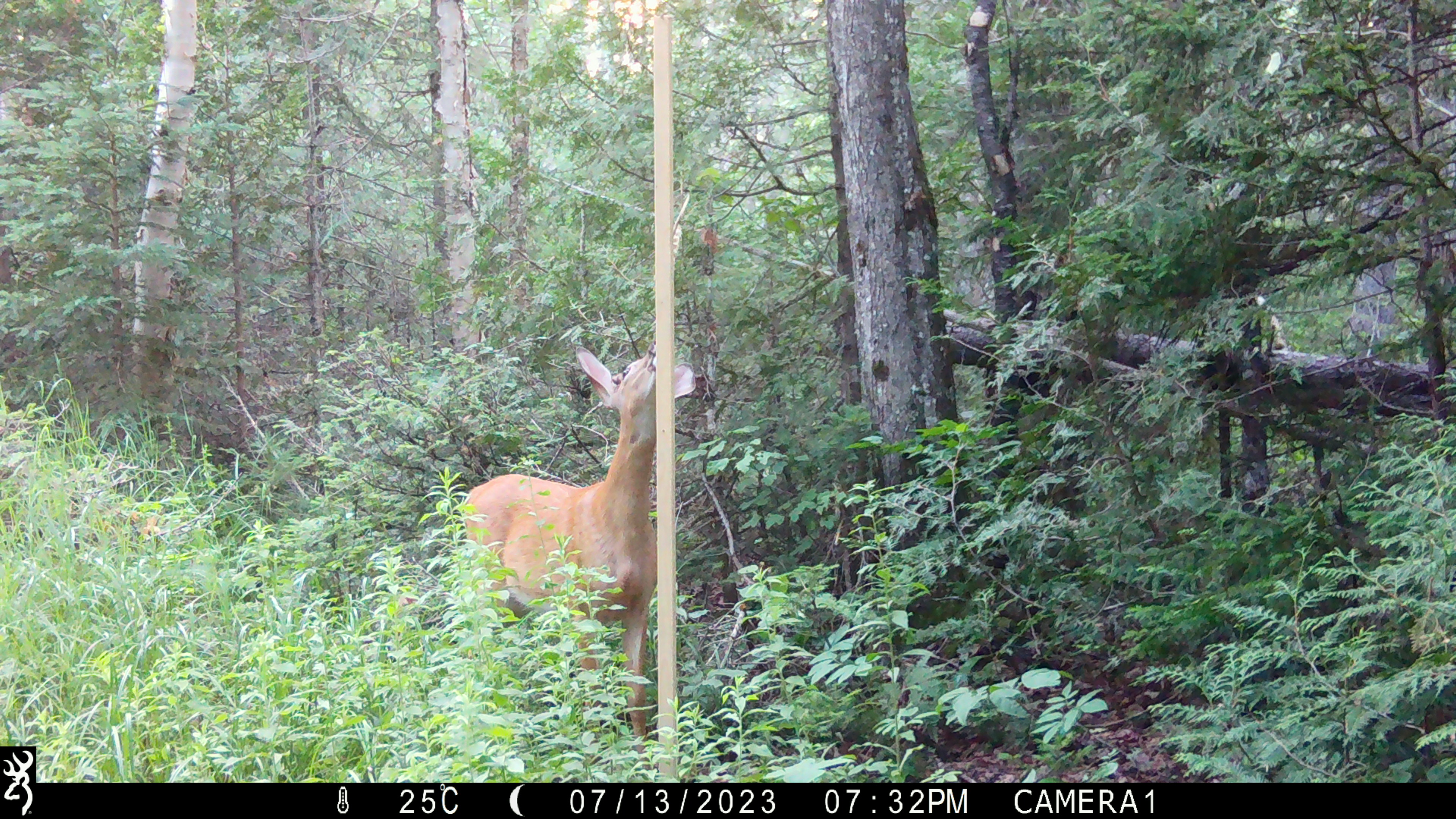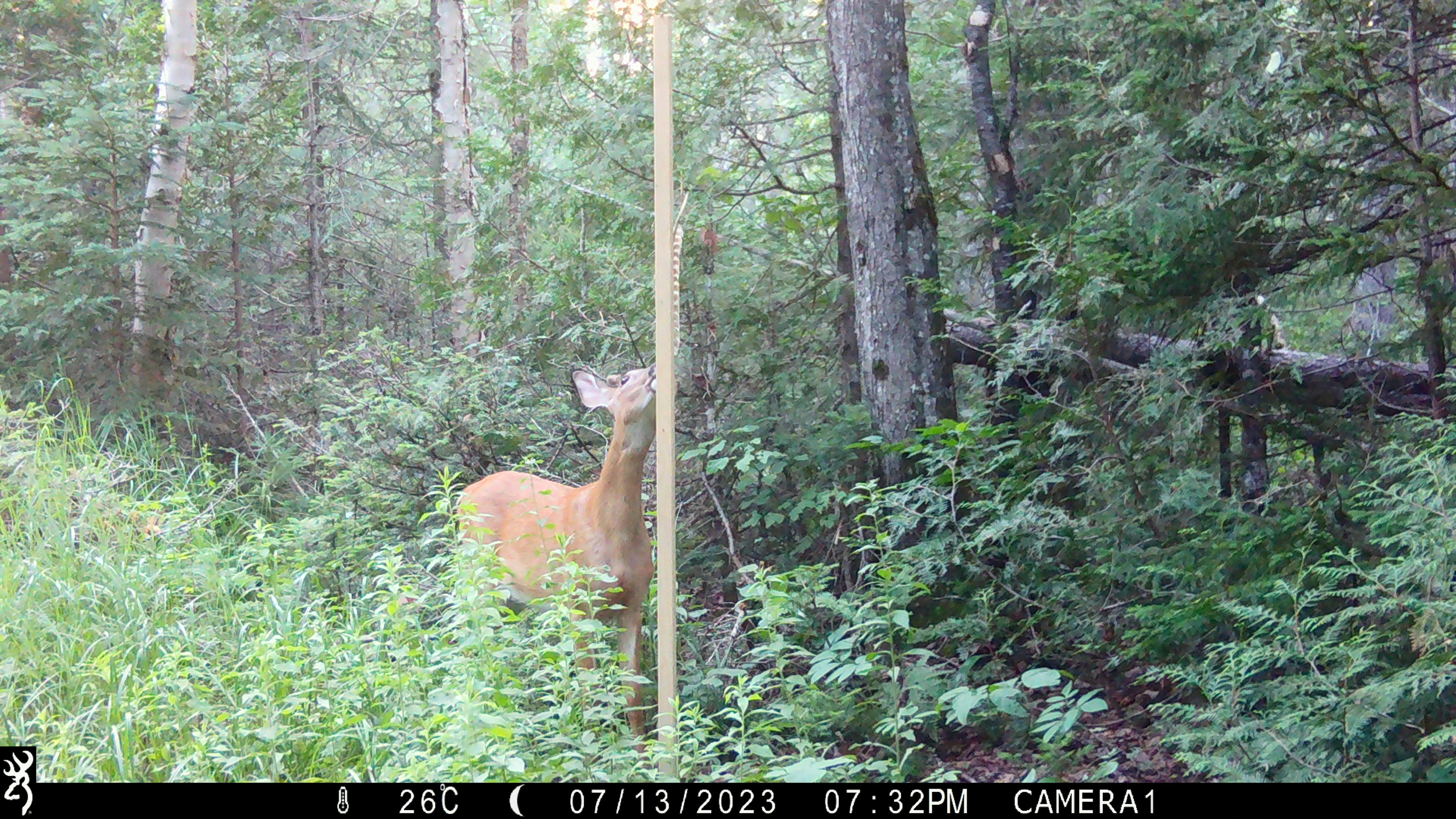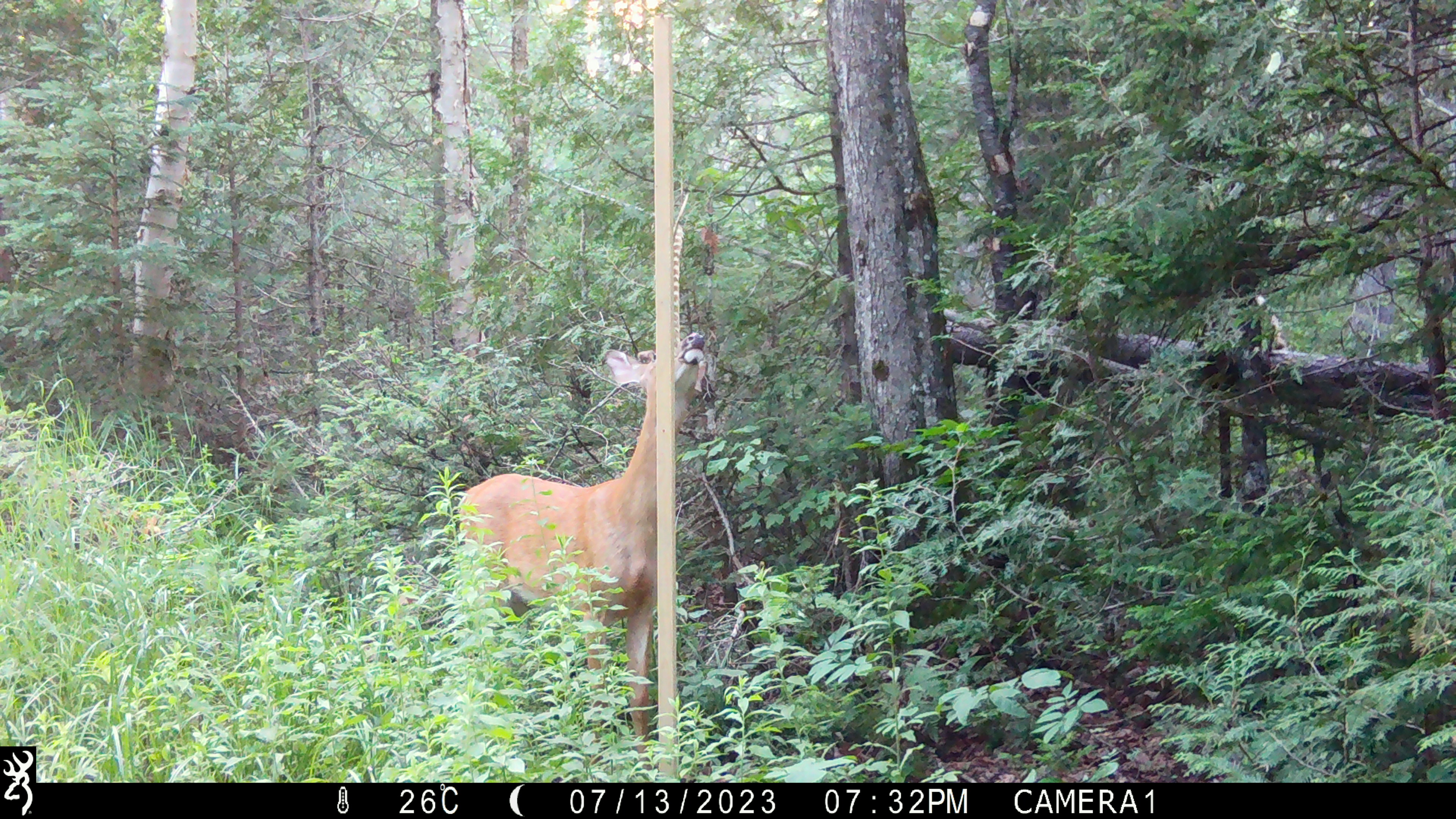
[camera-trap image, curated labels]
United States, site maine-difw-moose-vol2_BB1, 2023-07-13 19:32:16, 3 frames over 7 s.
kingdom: Animalia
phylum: Chordata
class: Mammalia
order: Artiodactyla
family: Cervidae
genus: Odocoileus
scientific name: Odocoileus virginianus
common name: white-tailed deer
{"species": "white-tailed deer (Odocoileus virginianus)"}